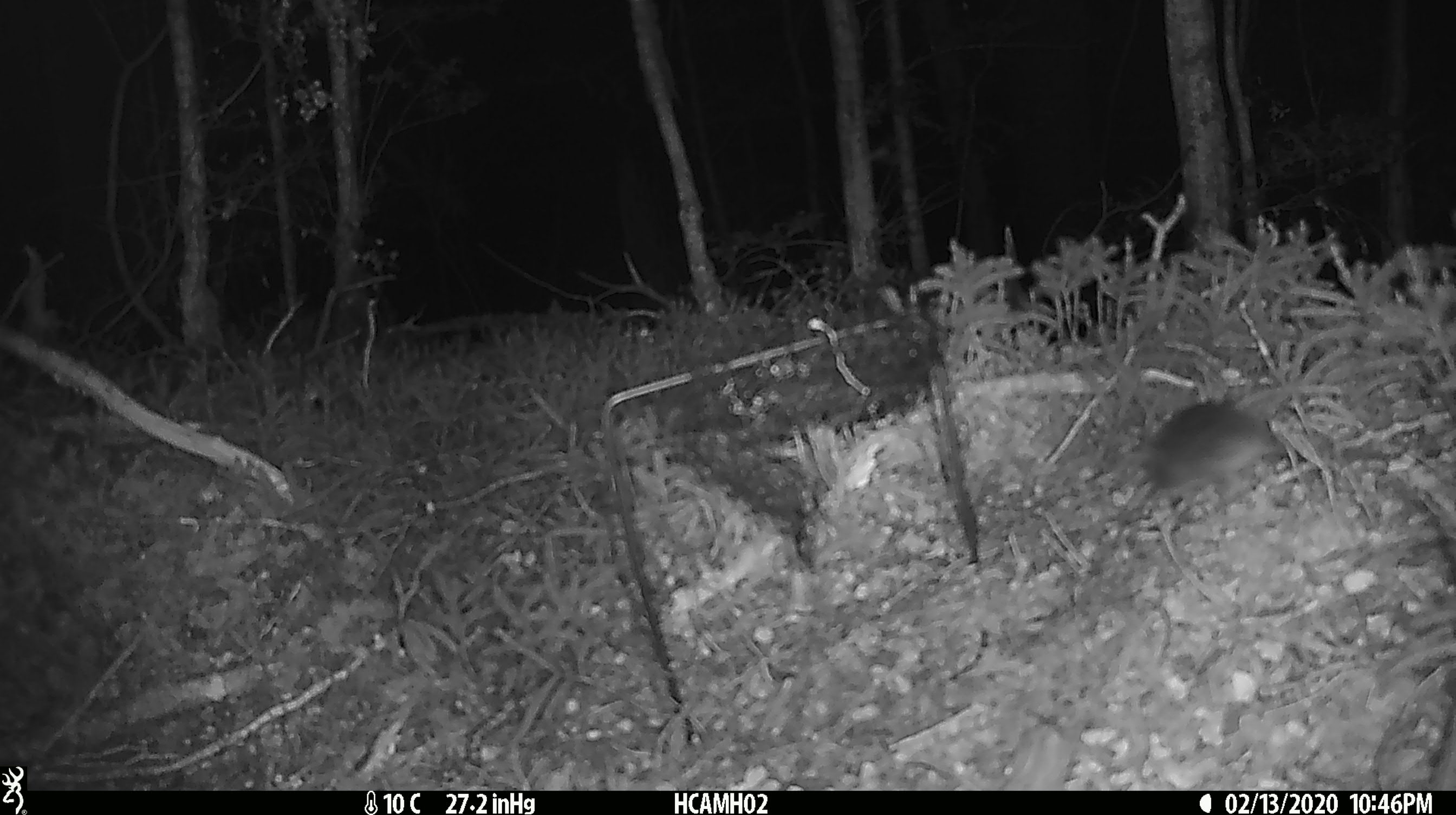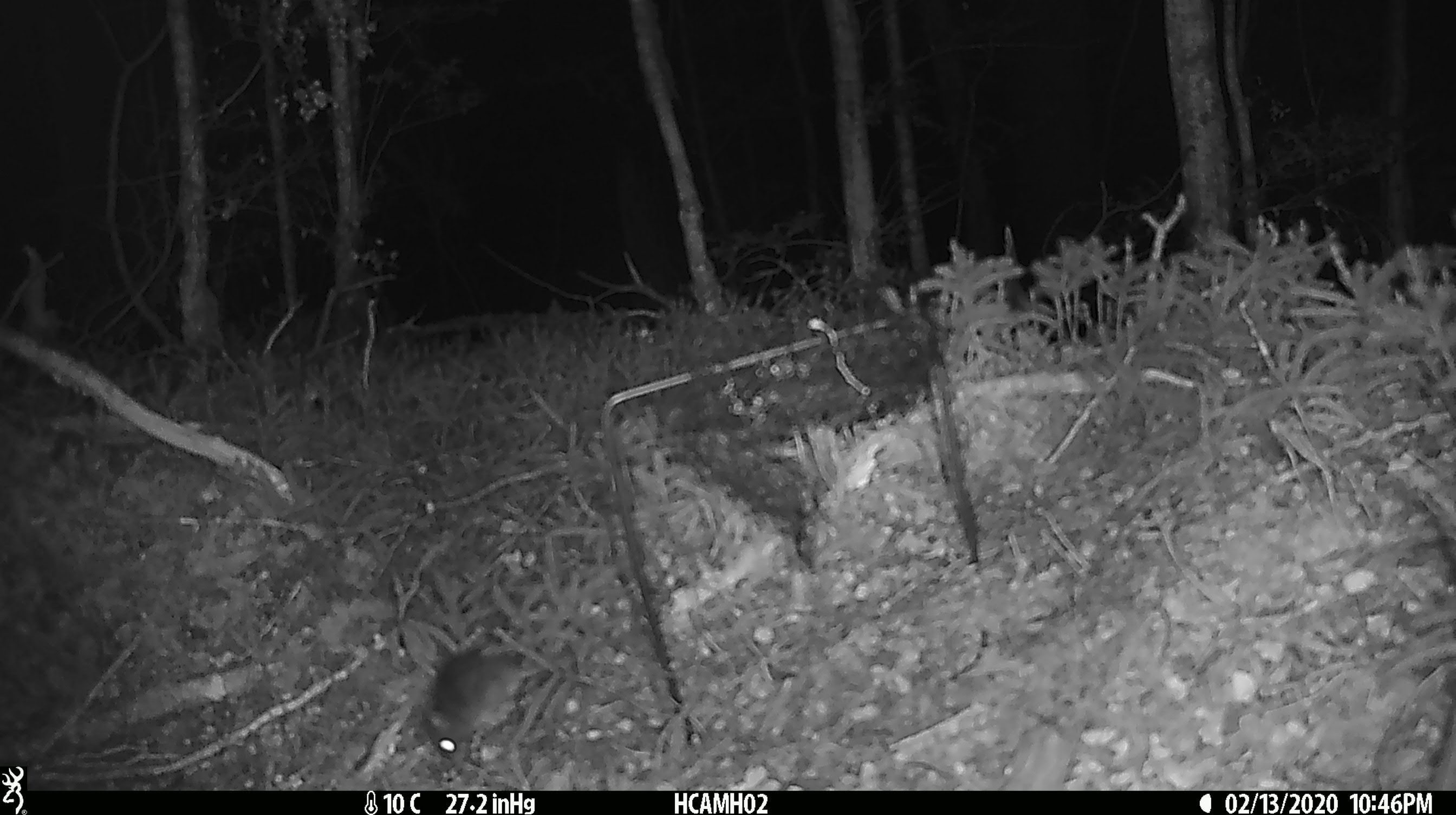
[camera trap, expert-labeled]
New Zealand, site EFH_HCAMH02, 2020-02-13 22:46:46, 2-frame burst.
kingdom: Animalia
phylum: Chordata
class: Mammalia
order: Rodentia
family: Muridae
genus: Mus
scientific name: Mus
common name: mouse